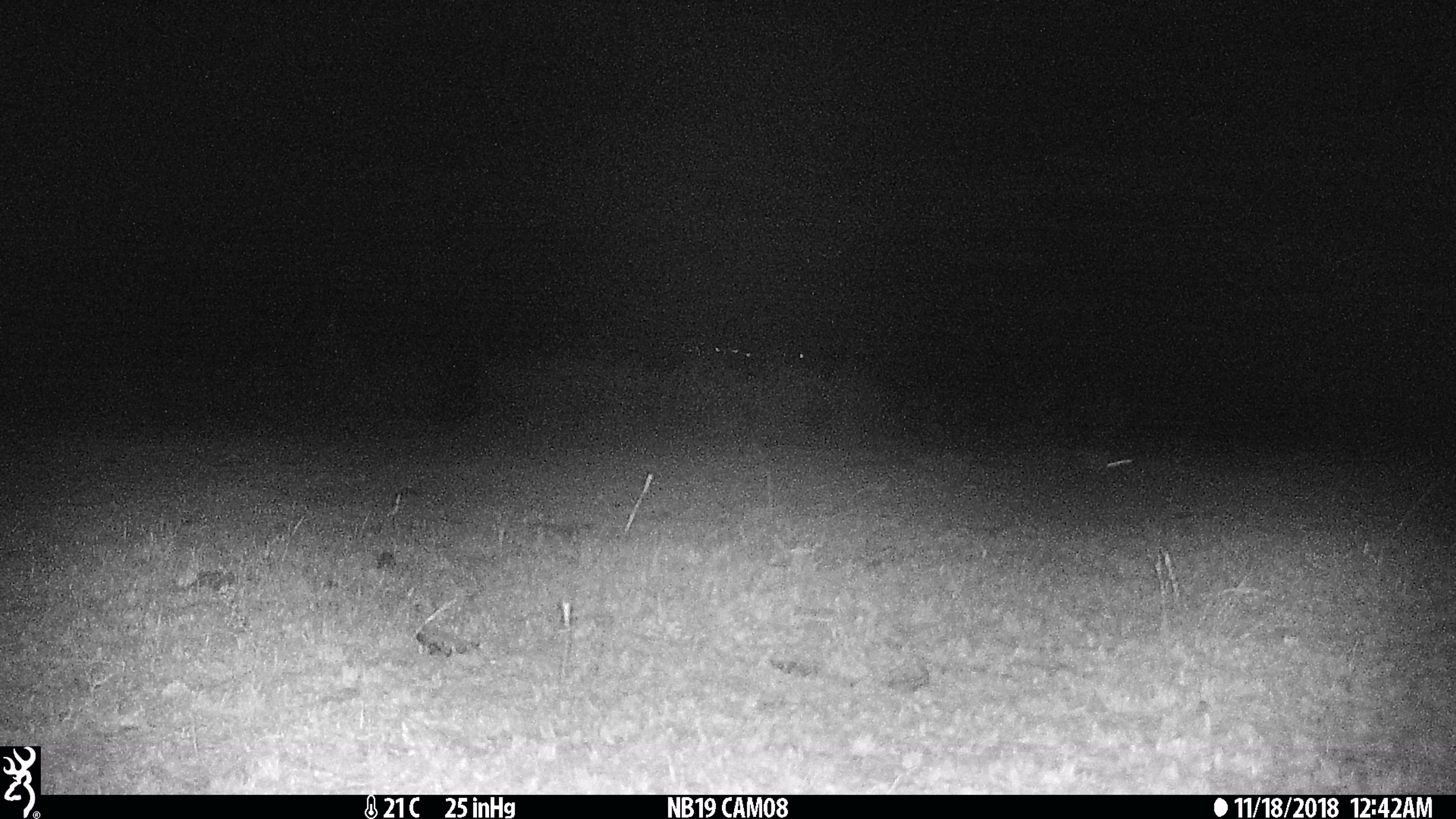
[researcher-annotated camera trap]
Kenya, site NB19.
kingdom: Animalia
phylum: Chordata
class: Mammalia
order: Lagomorpha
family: Leporidae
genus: Lepus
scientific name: Lepus capensis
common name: cape hare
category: hare